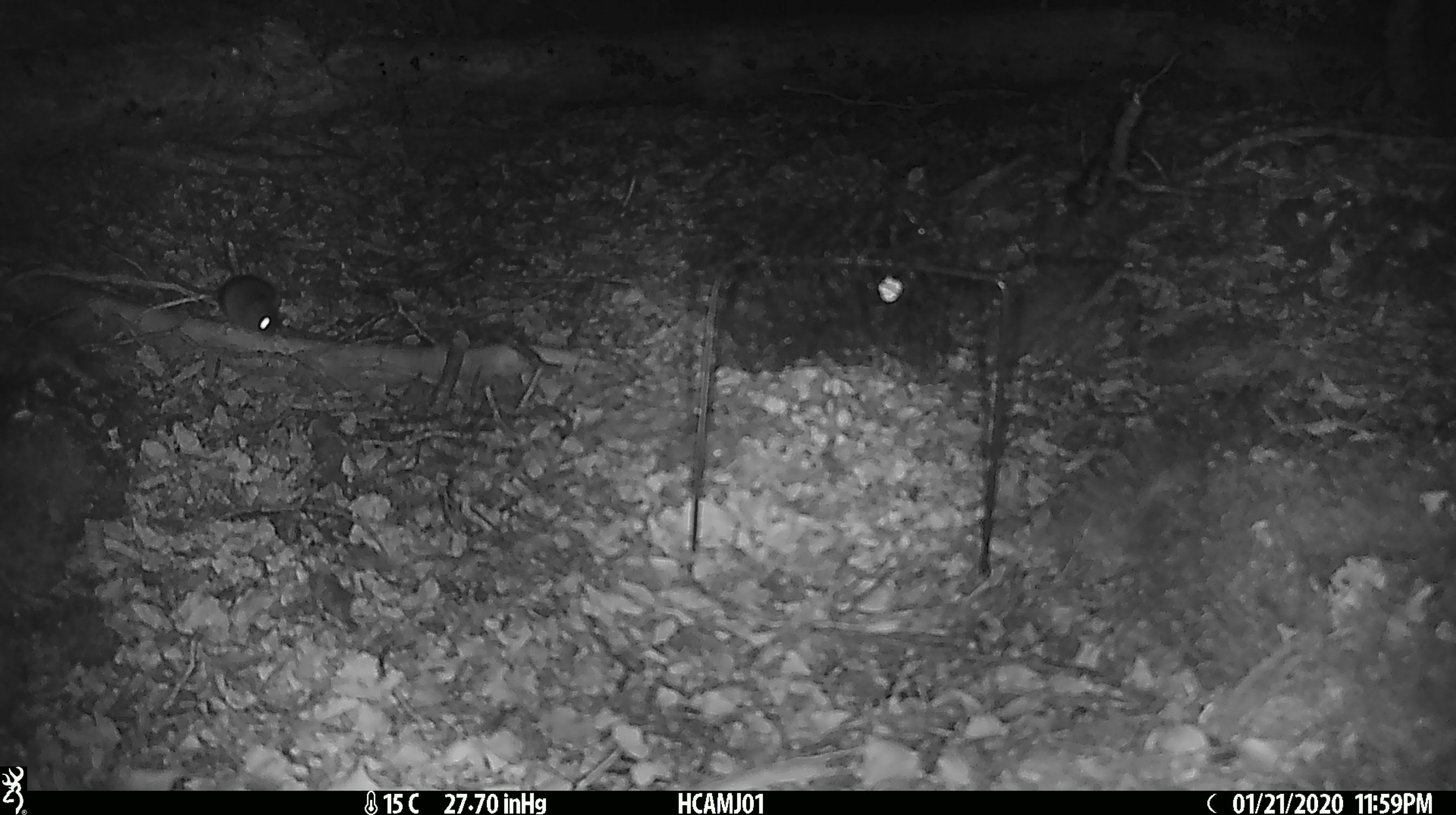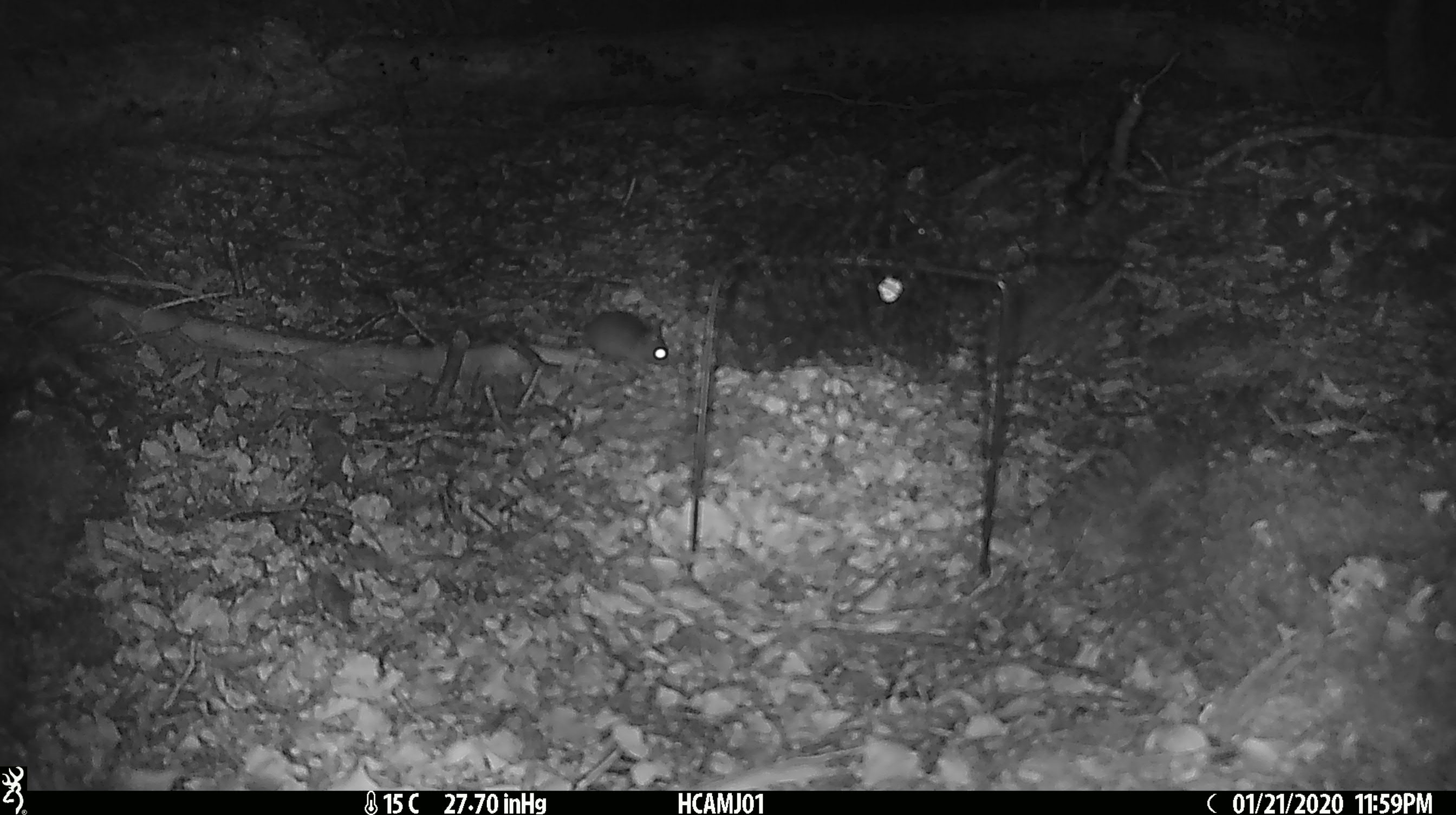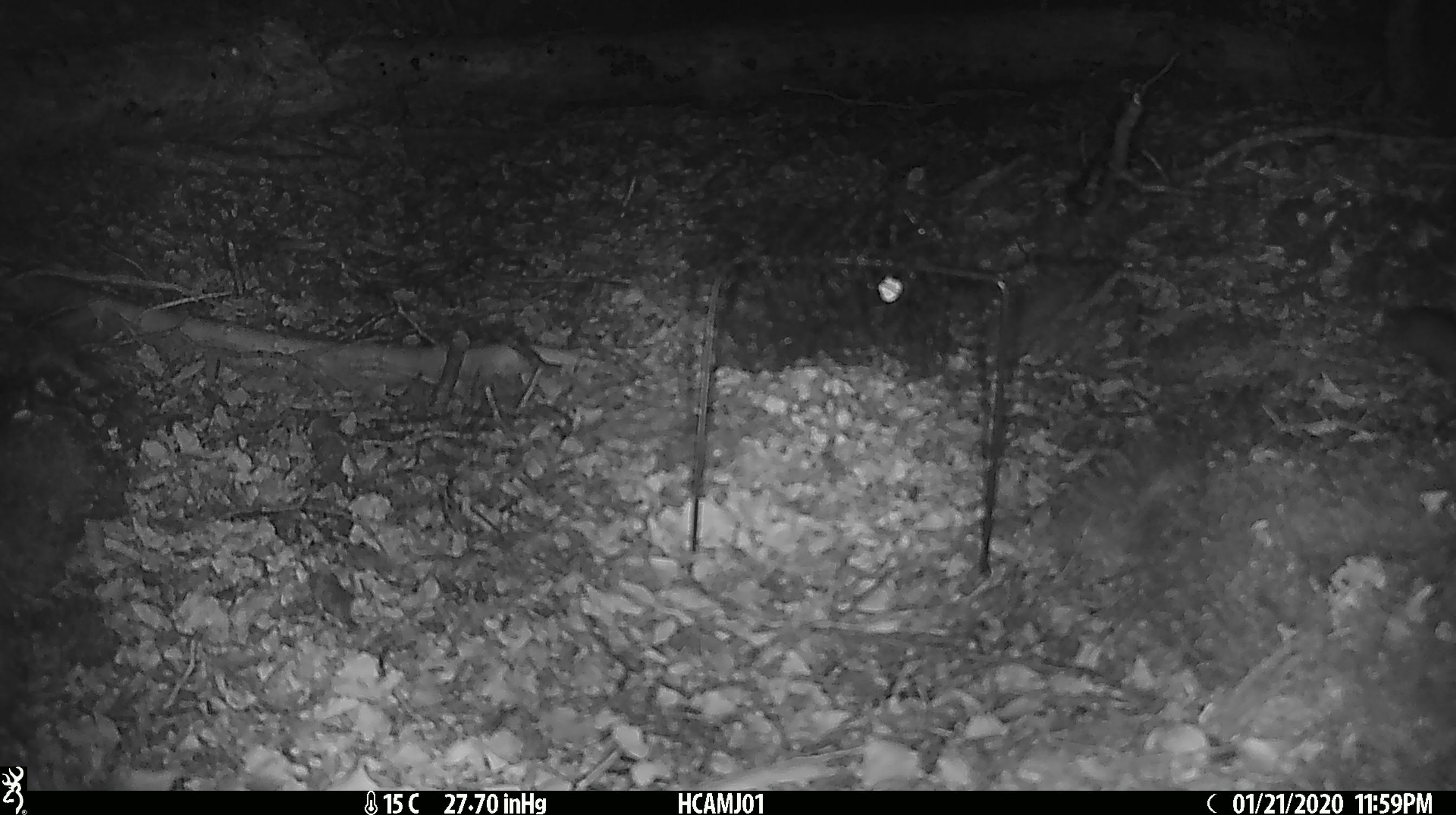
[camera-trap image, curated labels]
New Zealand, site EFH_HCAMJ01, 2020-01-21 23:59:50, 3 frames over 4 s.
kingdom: Animalia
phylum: Chordata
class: Mammalia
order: Rodentia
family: Muridae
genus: Mus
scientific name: Mus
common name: mouse